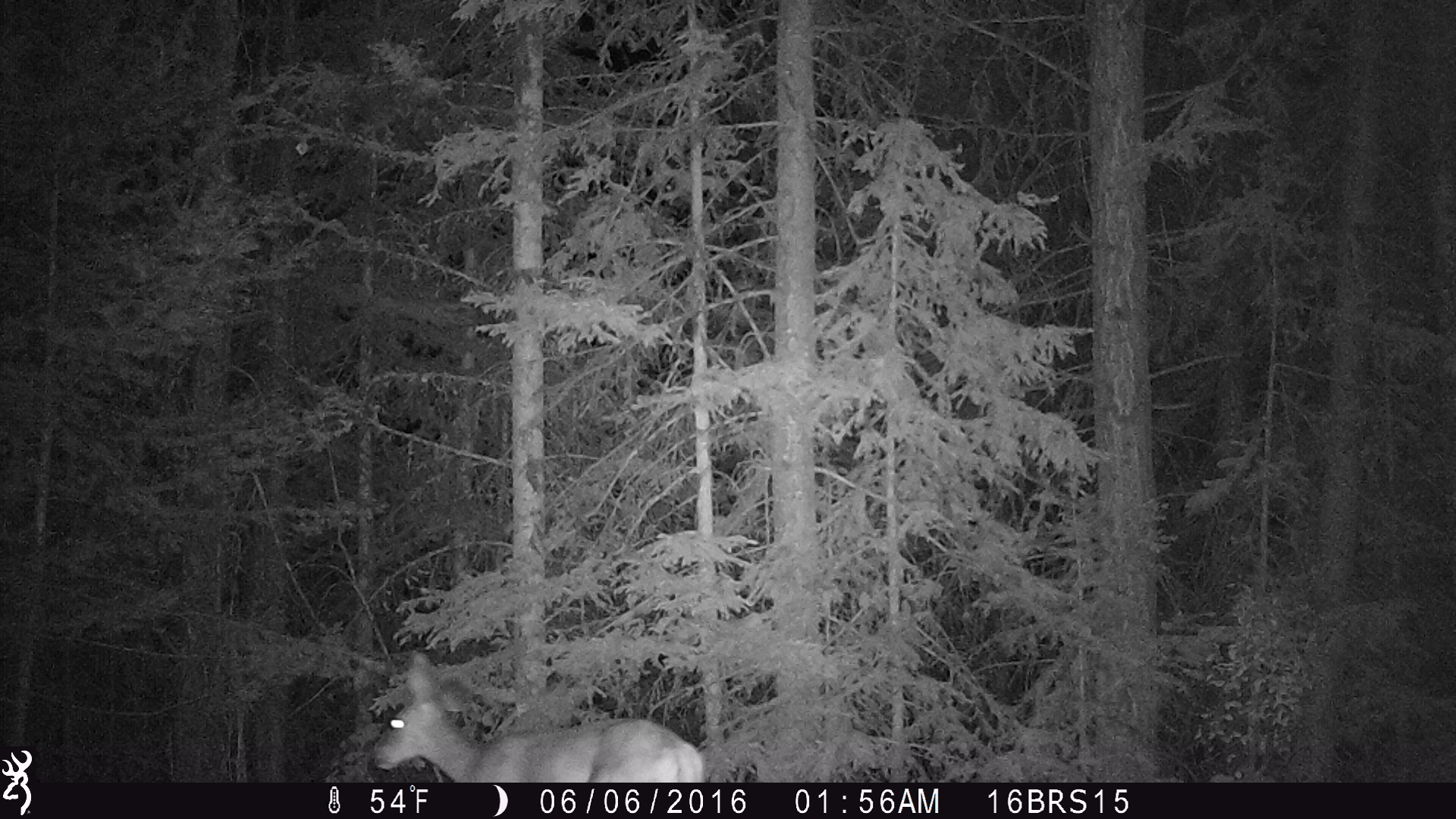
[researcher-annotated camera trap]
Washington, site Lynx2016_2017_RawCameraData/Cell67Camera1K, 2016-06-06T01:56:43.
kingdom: Animalia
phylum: Chordata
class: Mammalia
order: Artiodactyla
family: Cervidae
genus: Odocoileus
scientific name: Odocoileus hemionus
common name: mule deer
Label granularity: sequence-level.